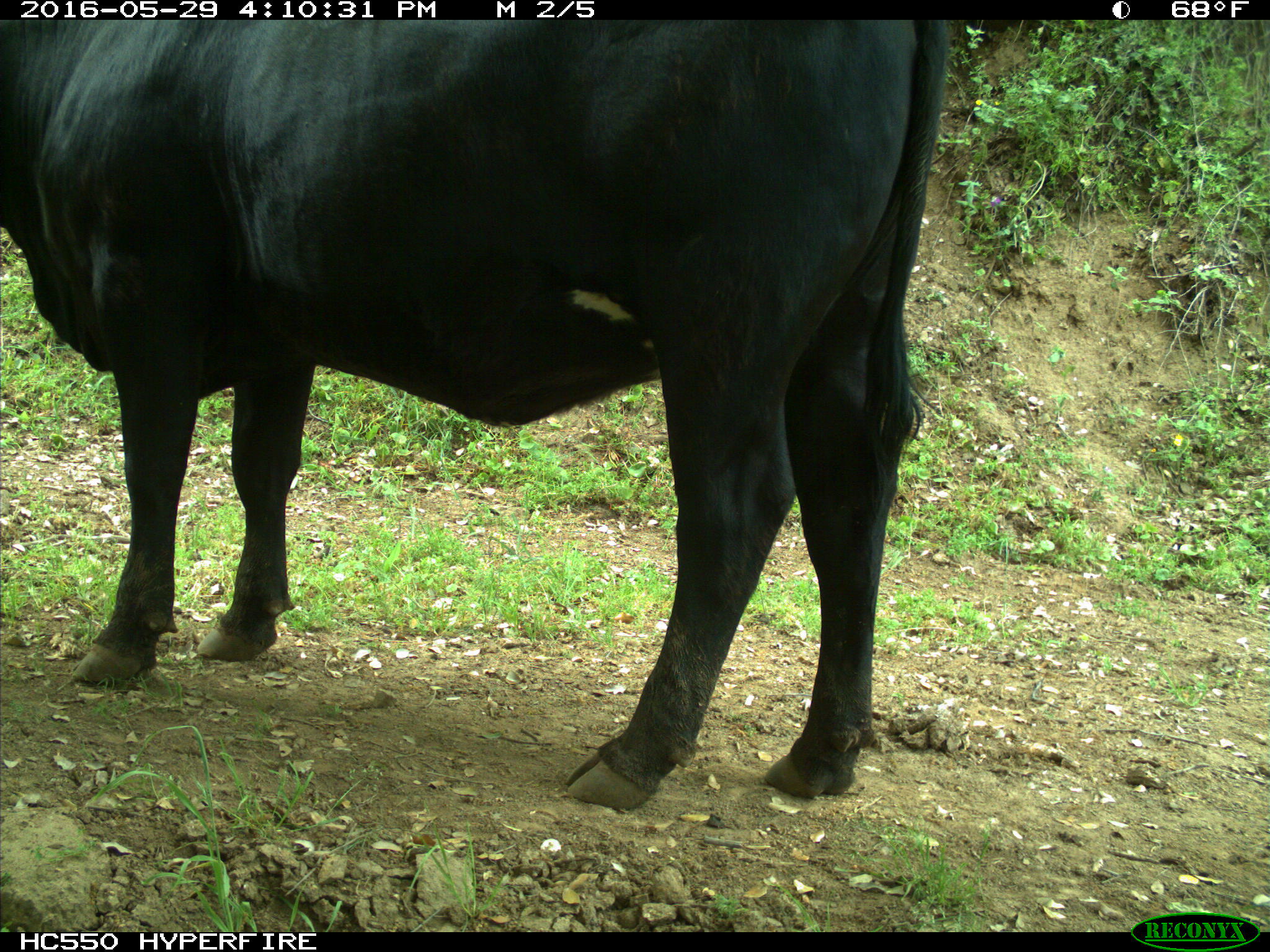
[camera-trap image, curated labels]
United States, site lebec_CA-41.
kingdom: Animalia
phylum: Chordata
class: Mammalia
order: Artiodactyla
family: Bovidae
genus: Bos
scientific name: Bos taurus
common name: domestic cow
Bos taurus (domestic cow).